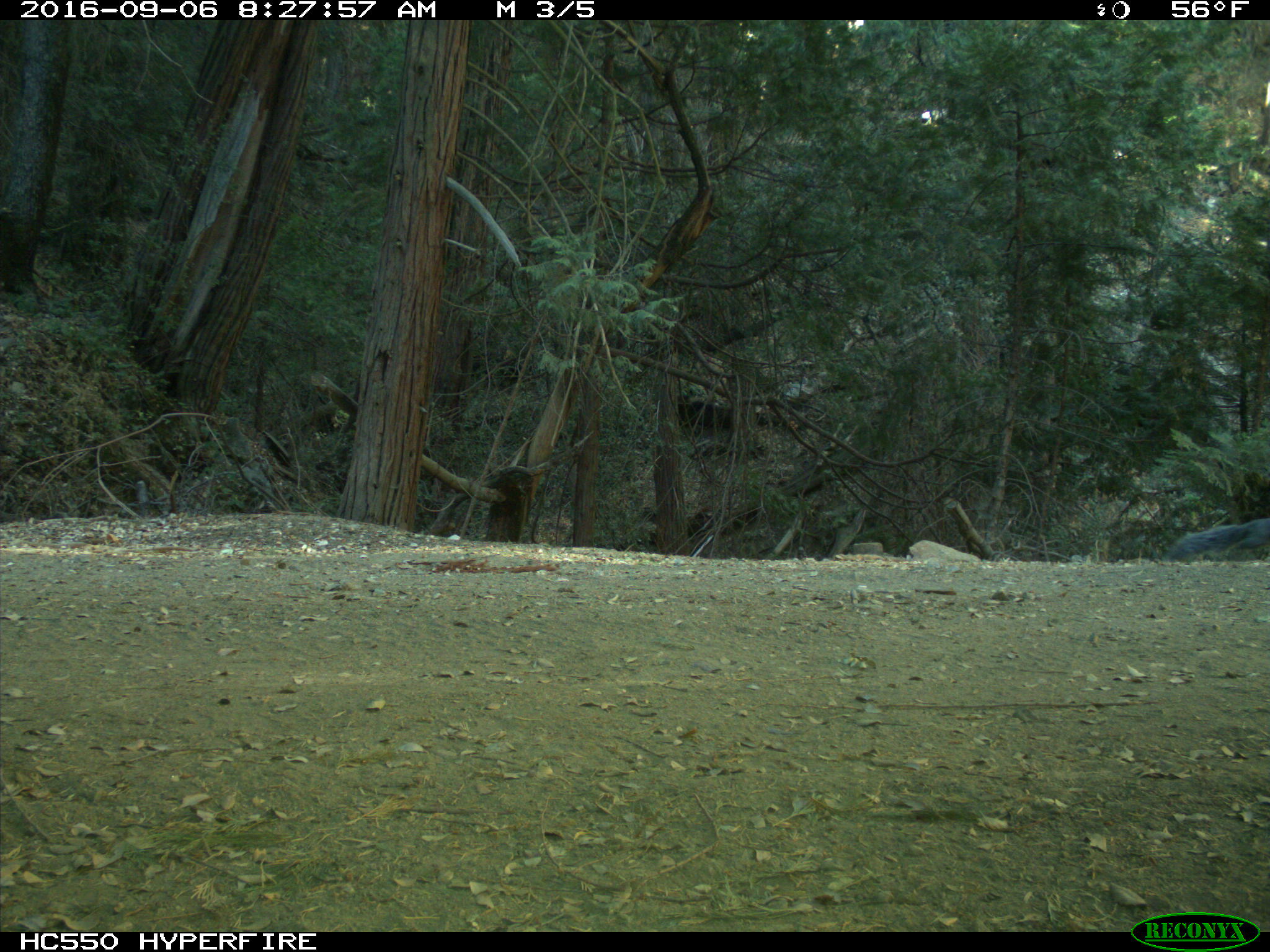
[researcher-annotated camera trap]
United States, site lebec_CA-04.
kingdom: Animalia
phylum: Chordata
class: Mammalia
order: Rodentia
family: Sciuridae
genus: Sciurus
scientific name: Sciurus carolinensis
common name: eastern gray squirrel